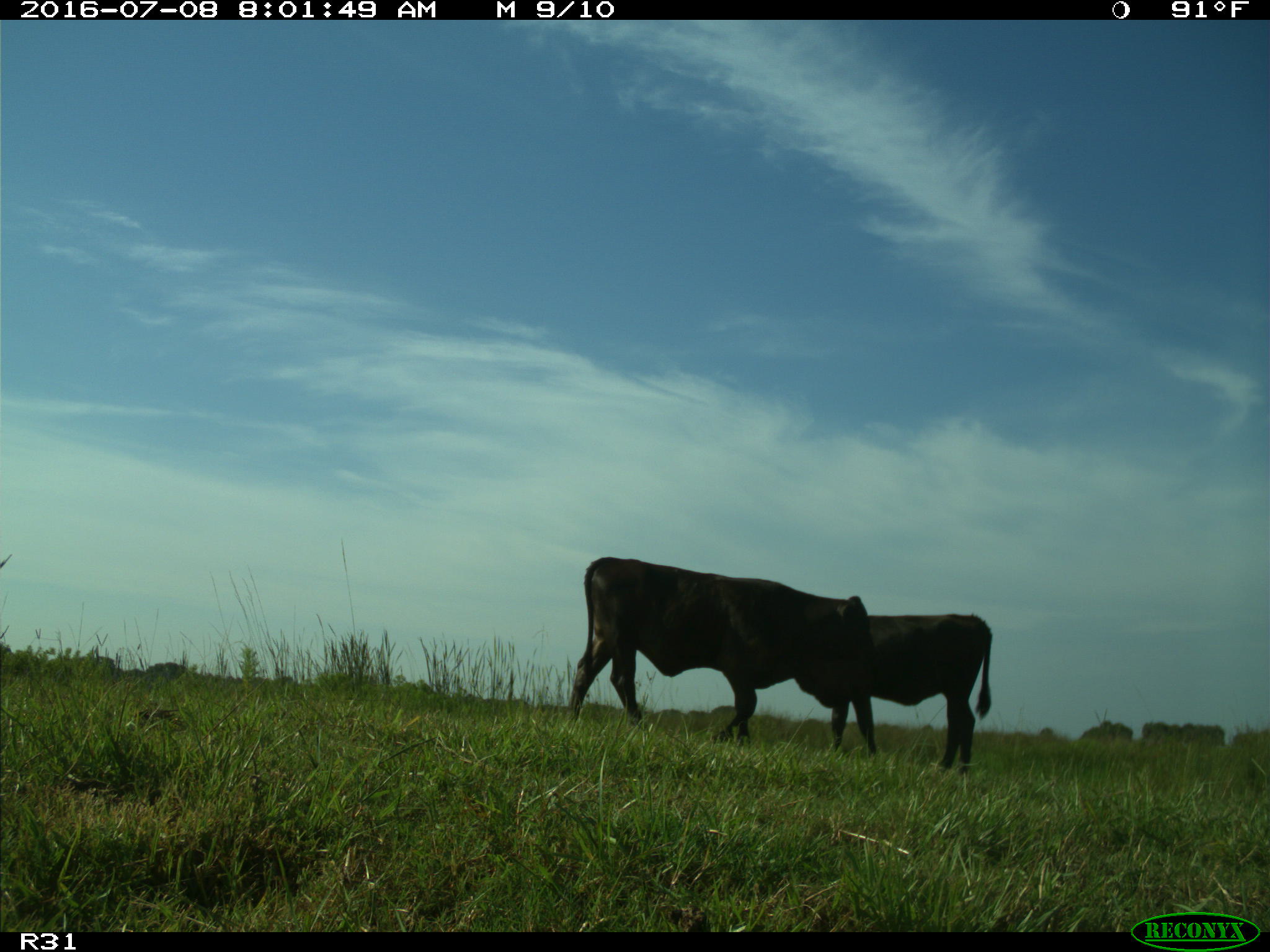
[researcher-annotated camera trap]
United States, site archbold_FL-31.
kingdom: Animalia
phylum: Chordata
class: Mammalia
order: Artiodactyla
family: Bovidae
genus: Bos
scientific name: Bos taurus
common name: domestic cow